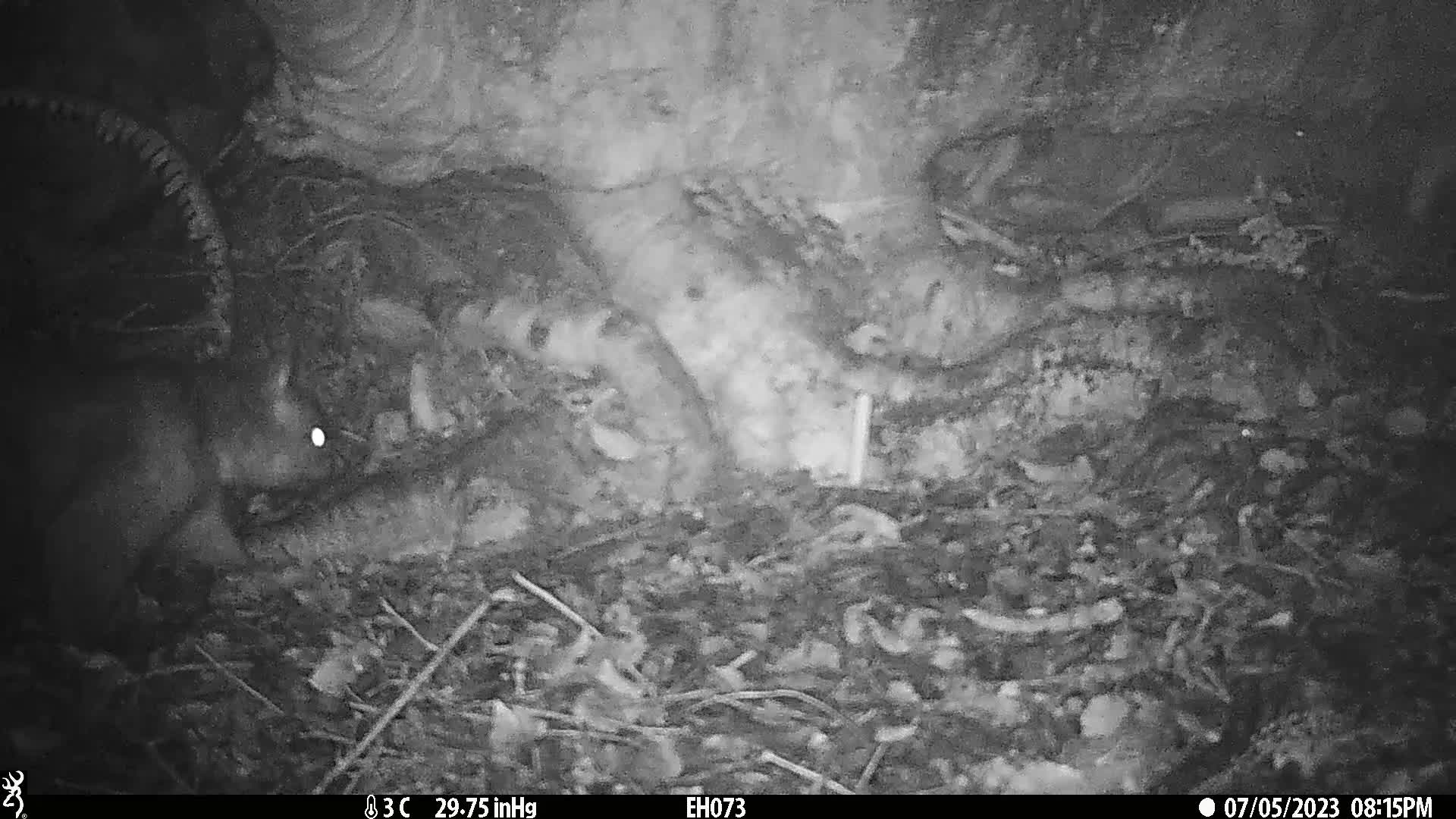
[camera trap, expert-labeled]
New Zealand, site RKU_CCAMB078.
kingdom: Animalia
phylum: Chordata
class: Mammalia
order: Diprotodontia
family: Phalangeridae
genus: Trichosurus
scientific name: Trichosurus vulpecula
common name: common brushtail possum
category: possum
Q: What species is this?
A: Possum (common brushtail possum) (Trichosurus vulpecula).